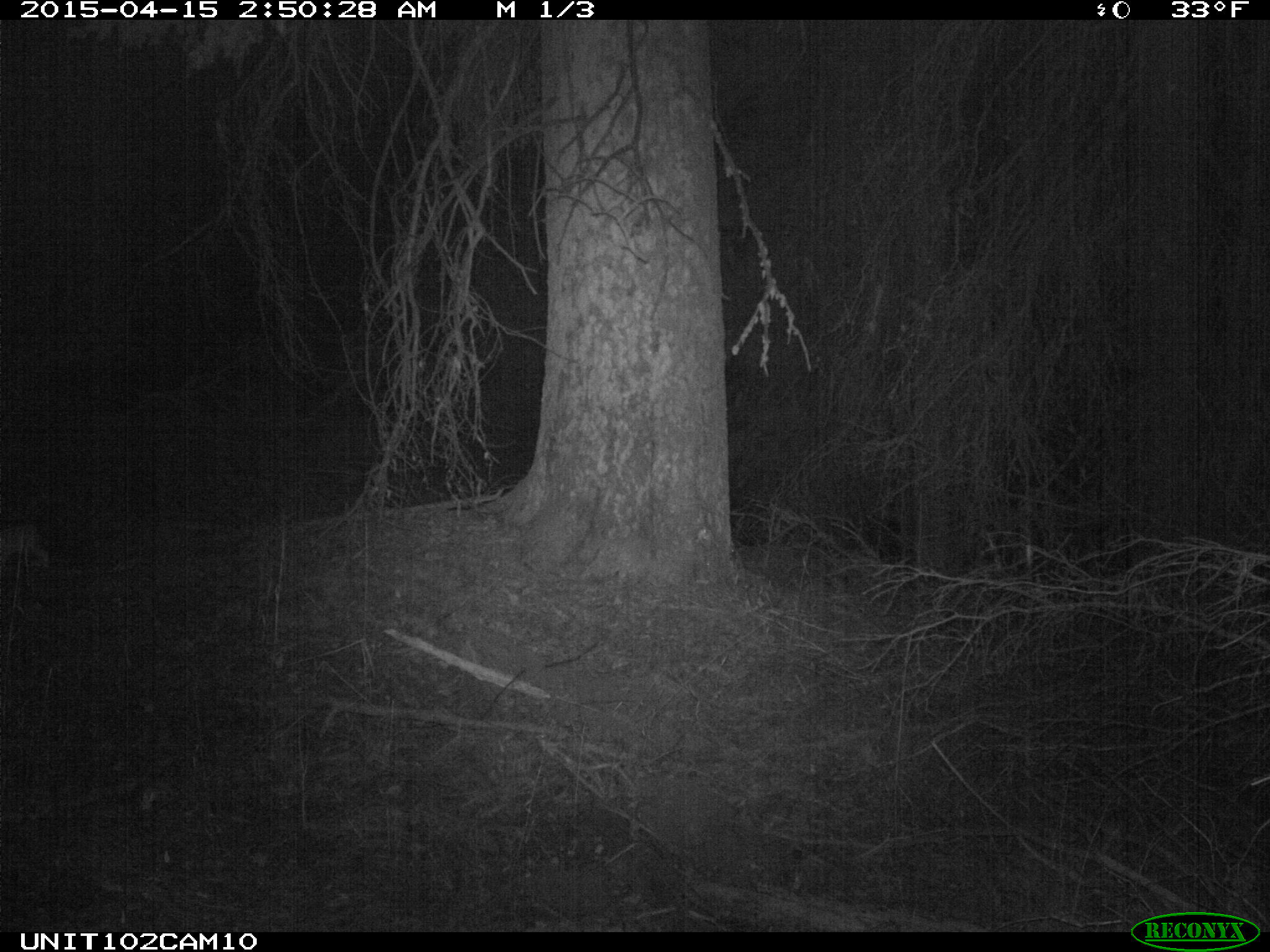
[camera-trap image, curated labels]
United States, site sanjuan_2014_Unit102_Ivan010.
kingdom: Animalia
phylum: Chordata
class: Mammalia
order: Lagomorpha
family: Leporidae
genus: Lepus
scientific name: Lepus americanus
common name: snowshoe hare